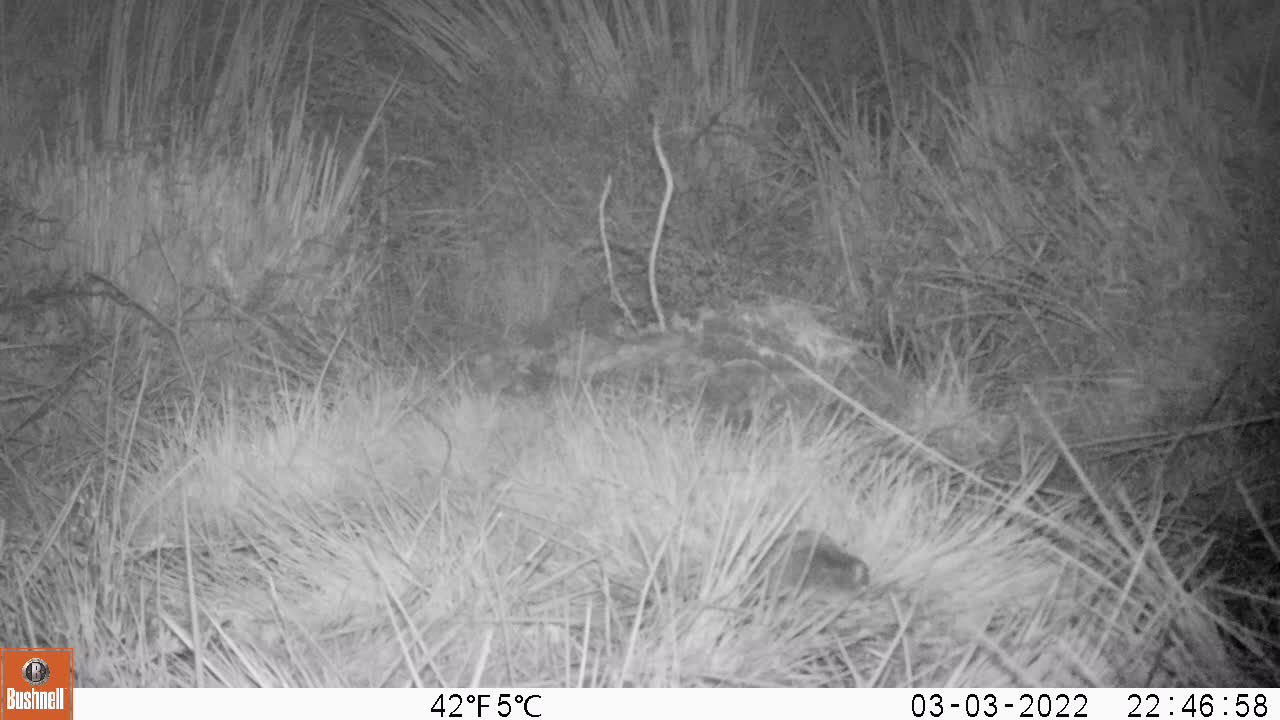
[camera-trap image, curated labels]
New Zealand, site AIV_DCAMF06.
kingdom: Animalia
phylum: Chordata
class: Mammalia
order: Rodentia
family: Muridae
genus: Mus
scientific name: Mus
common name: mouse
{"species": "mouse (Mus)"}